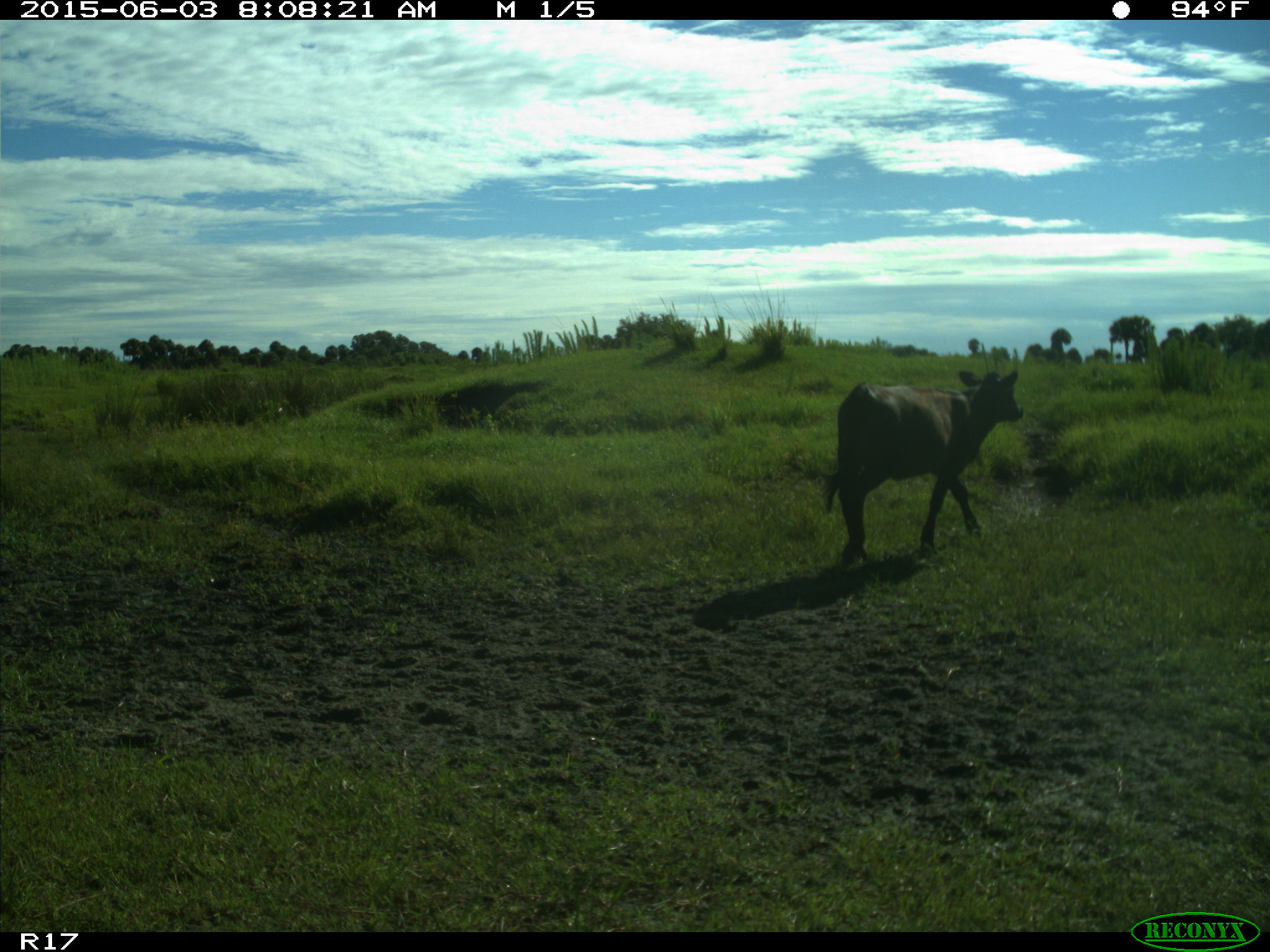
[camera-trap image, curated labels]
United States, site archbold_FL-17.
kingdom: Animalia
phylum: Chordata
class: Mammalia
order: Artiodactyla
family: Bovidae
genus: Bos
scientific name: Bos taurus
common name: domestic cow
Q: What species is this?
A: Bos taurus (domestic cow).